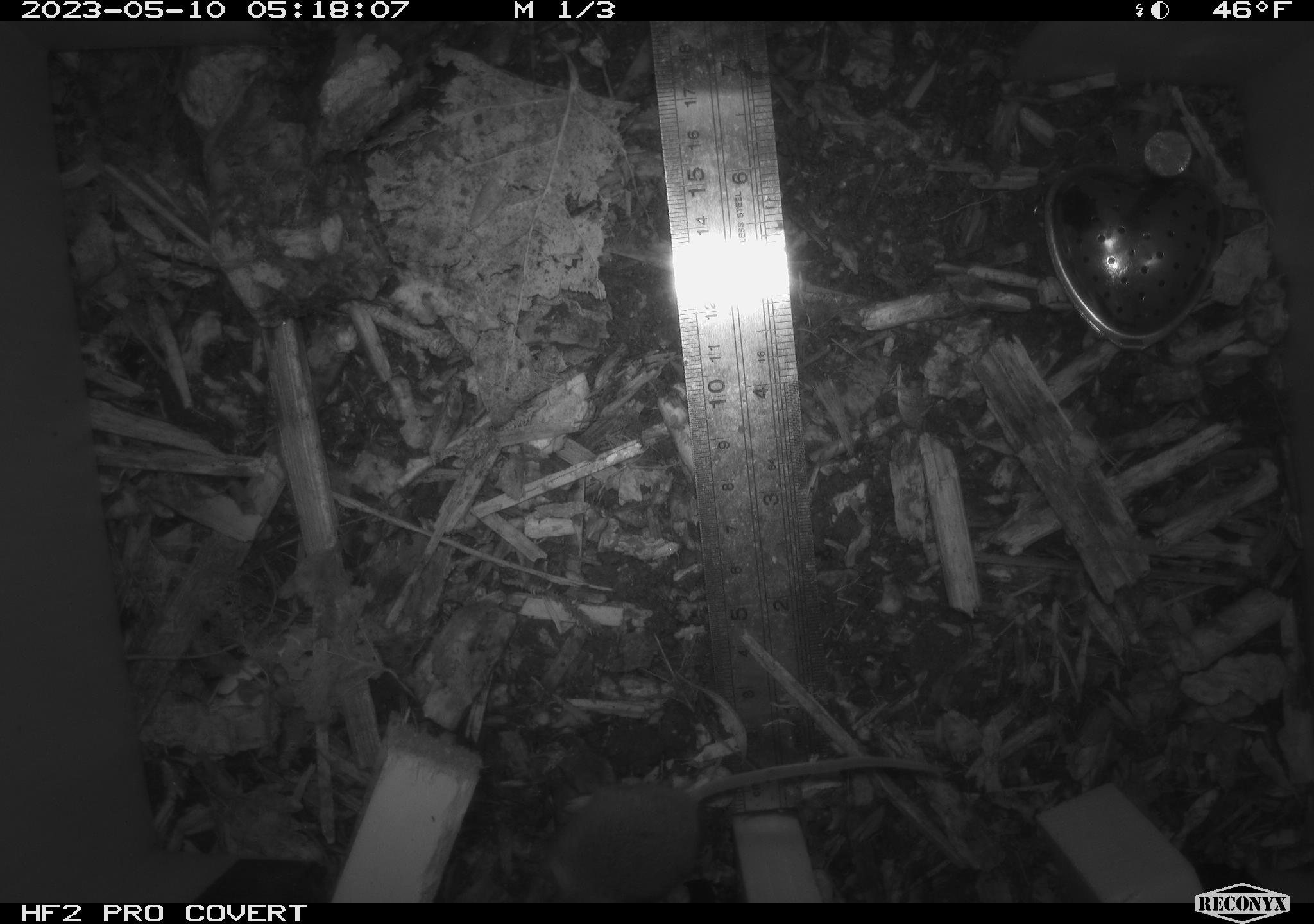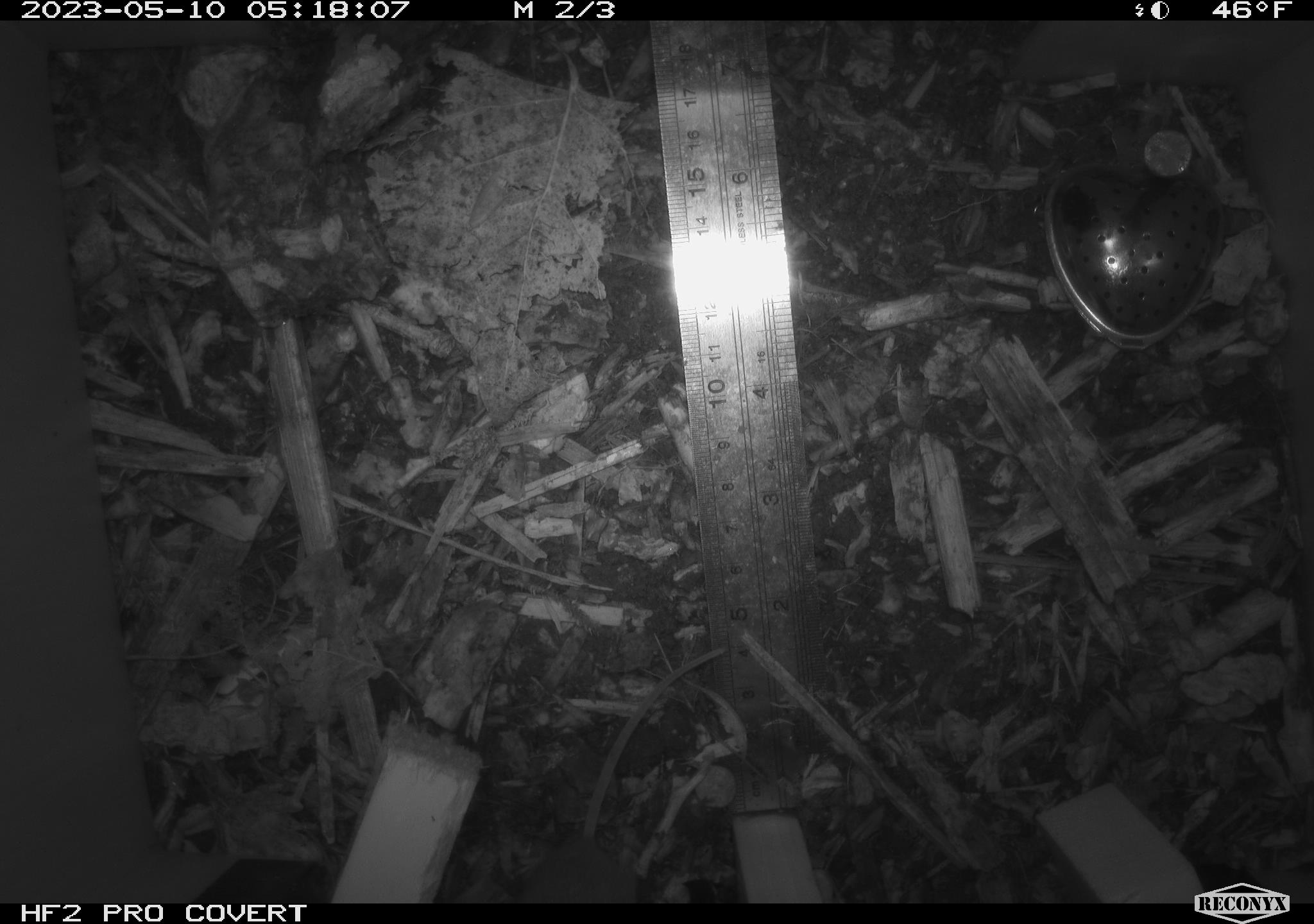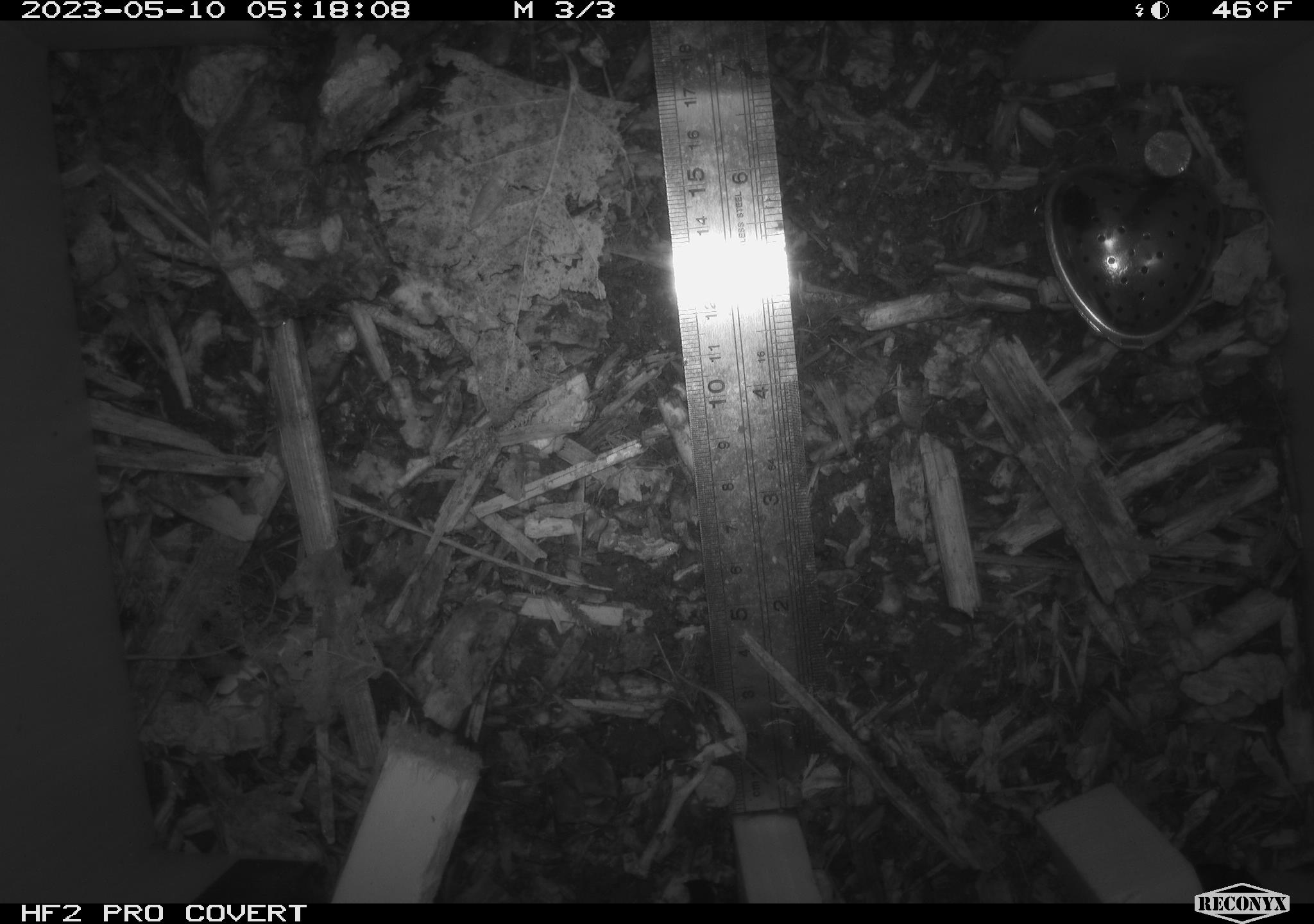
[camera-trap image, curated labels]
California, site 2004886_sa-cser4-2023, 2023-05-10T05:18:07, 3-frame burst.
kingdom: Animalia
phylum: Chordata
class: Mammalia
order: Rodentia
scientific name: Rodentia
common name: mouse species